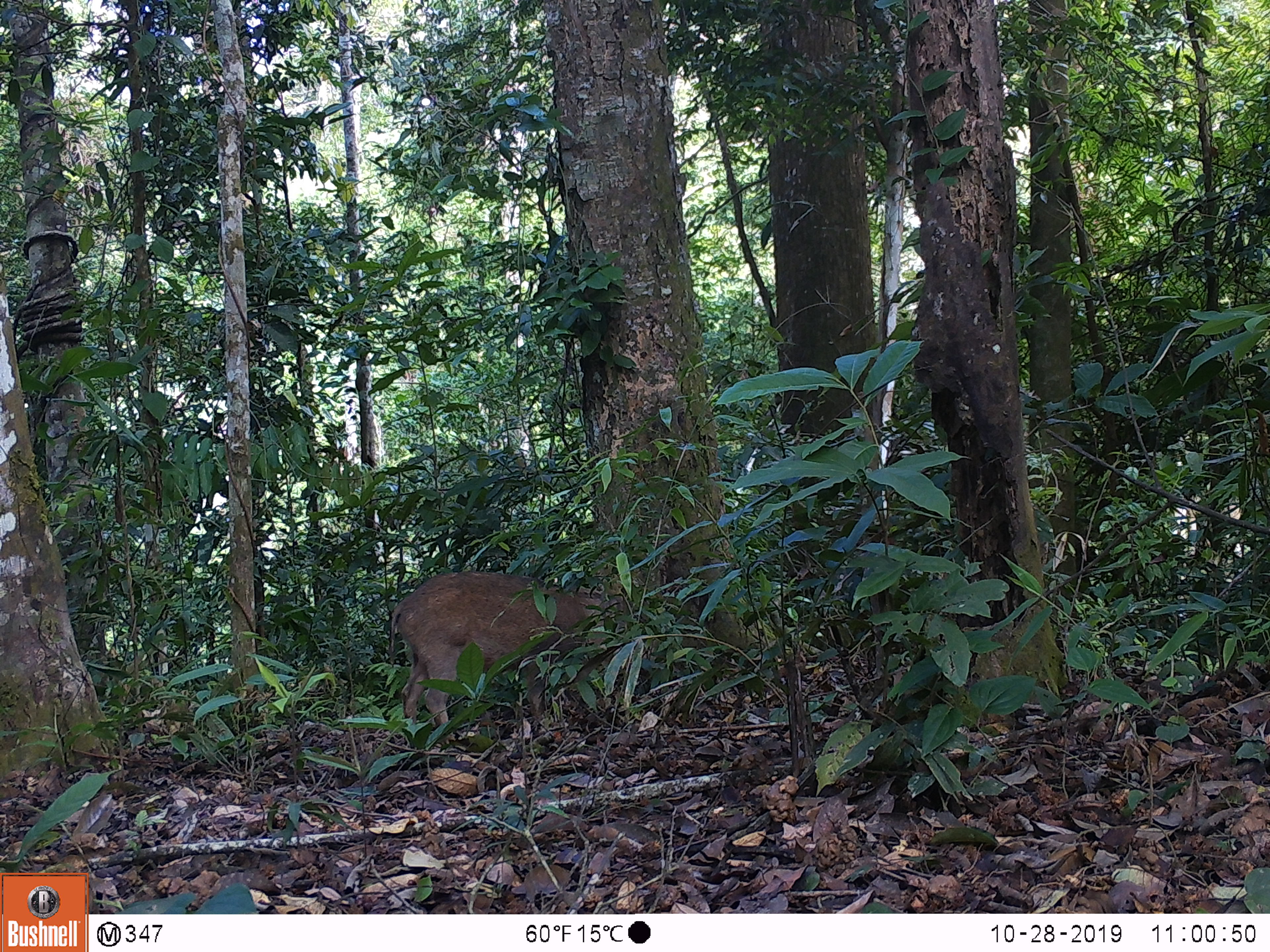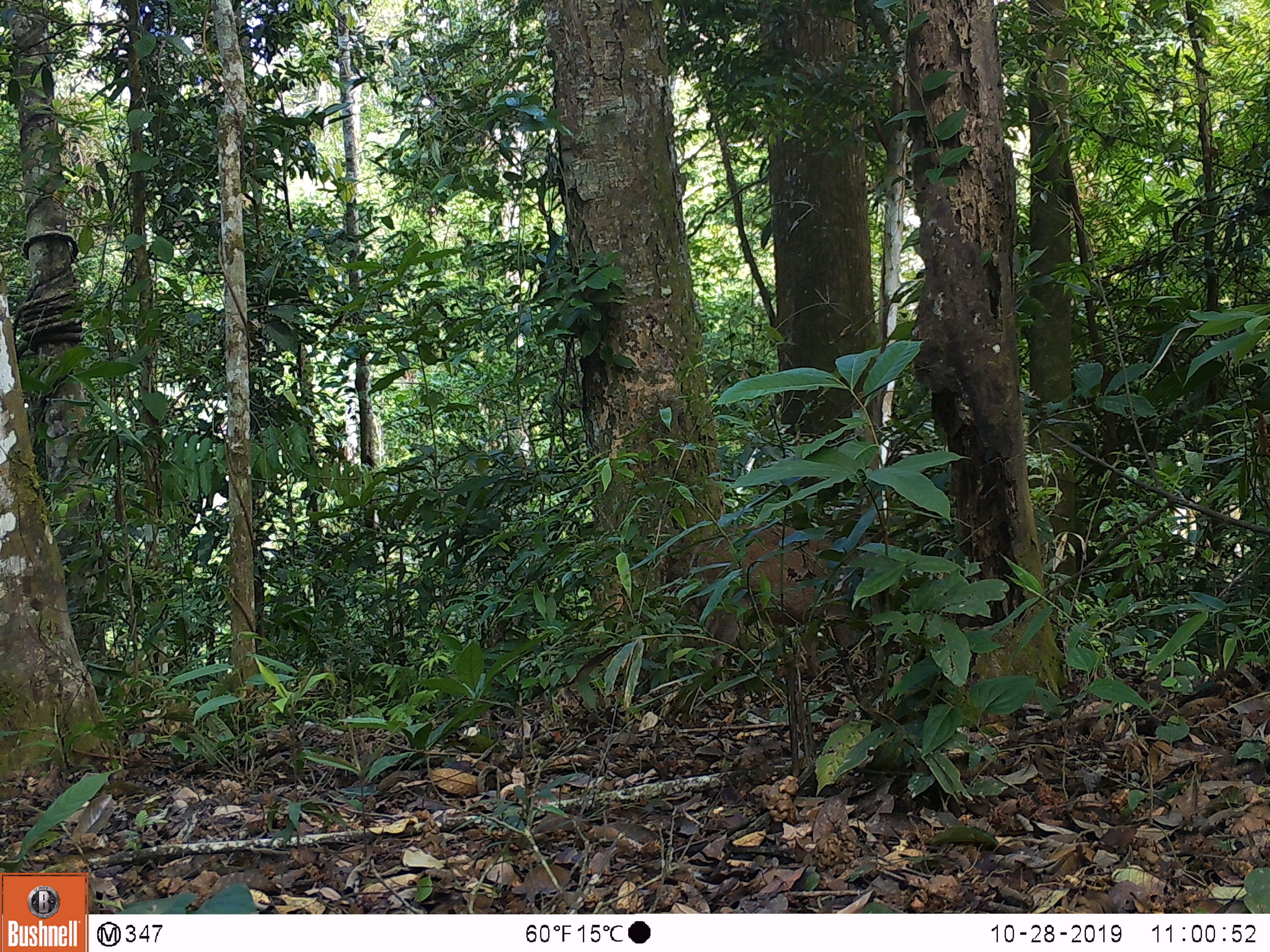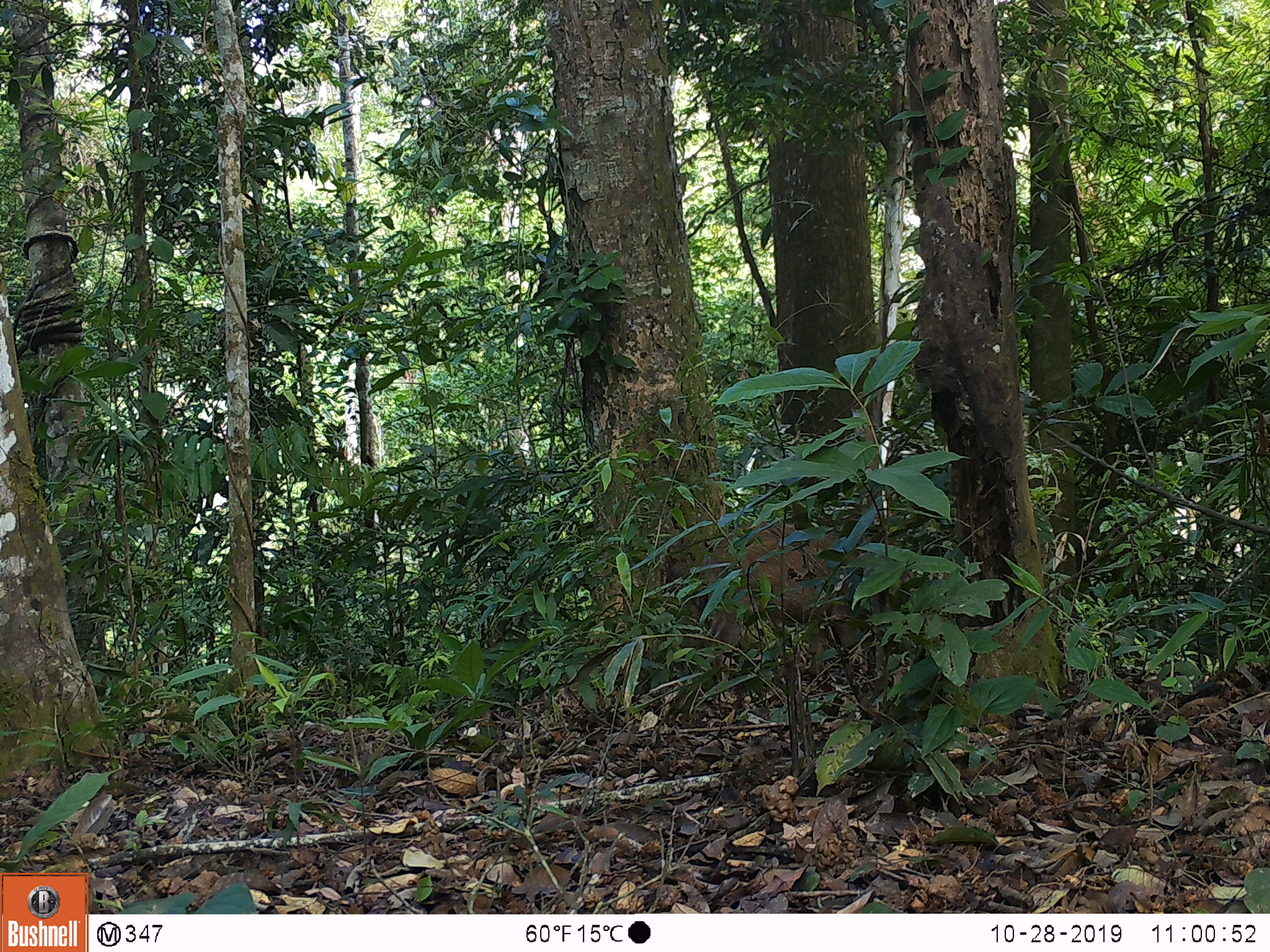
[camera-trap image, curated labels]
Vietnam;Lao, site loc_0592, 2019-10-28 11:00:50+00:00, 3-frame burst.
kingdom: Animalia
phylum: Chordata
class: Mammalia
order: Artiodactyla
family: Suidae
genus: Sus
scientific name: Sus scrofa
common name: eurasian wild pig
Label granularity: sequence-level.